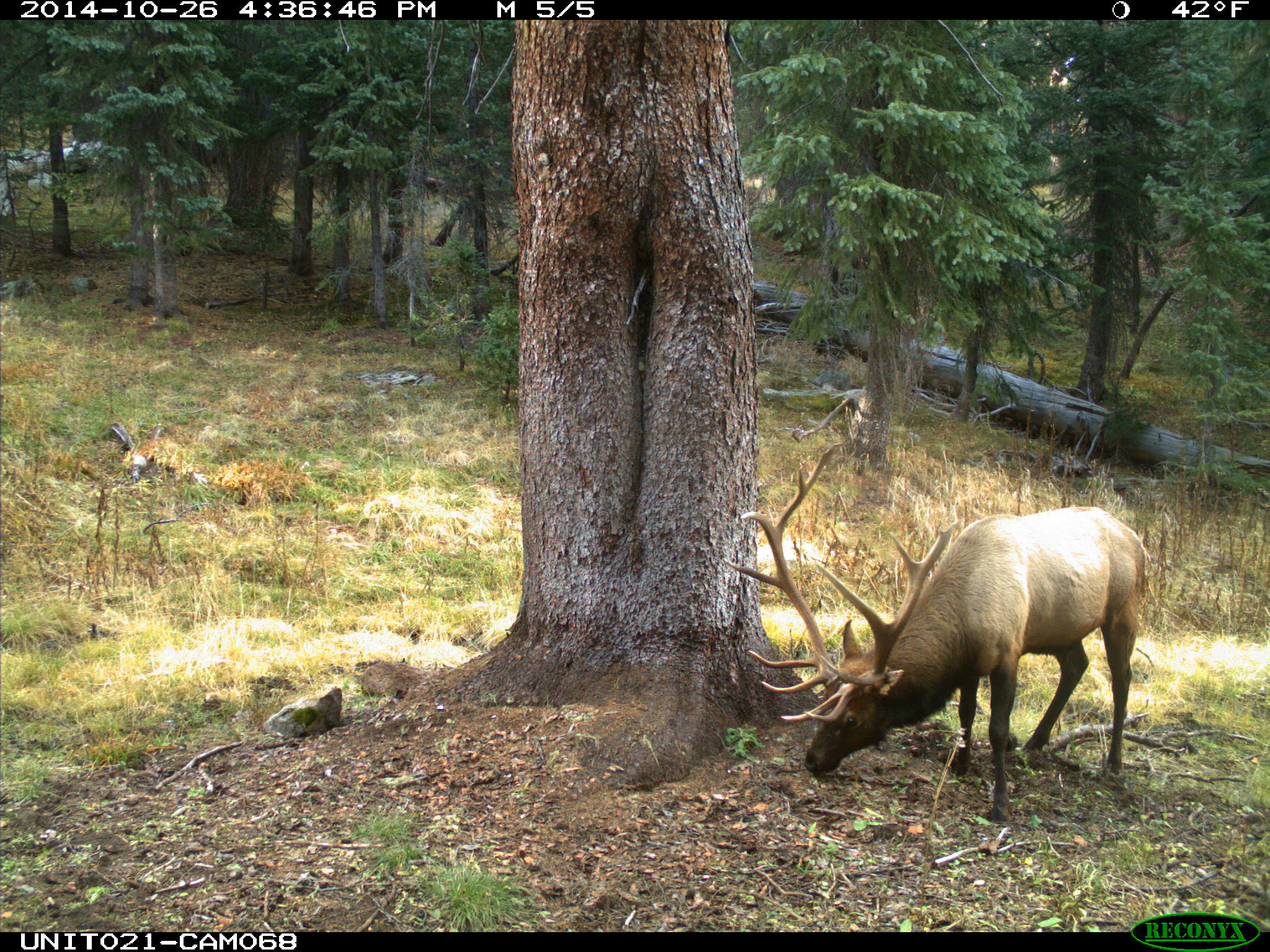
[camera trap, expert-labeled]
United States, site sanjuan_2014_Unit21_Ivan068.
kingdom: Animalia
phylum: Chordata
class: Mammalia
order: Artiodactyla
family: Cervidae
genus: Cervus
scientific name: Cervus elaphus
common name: red deer